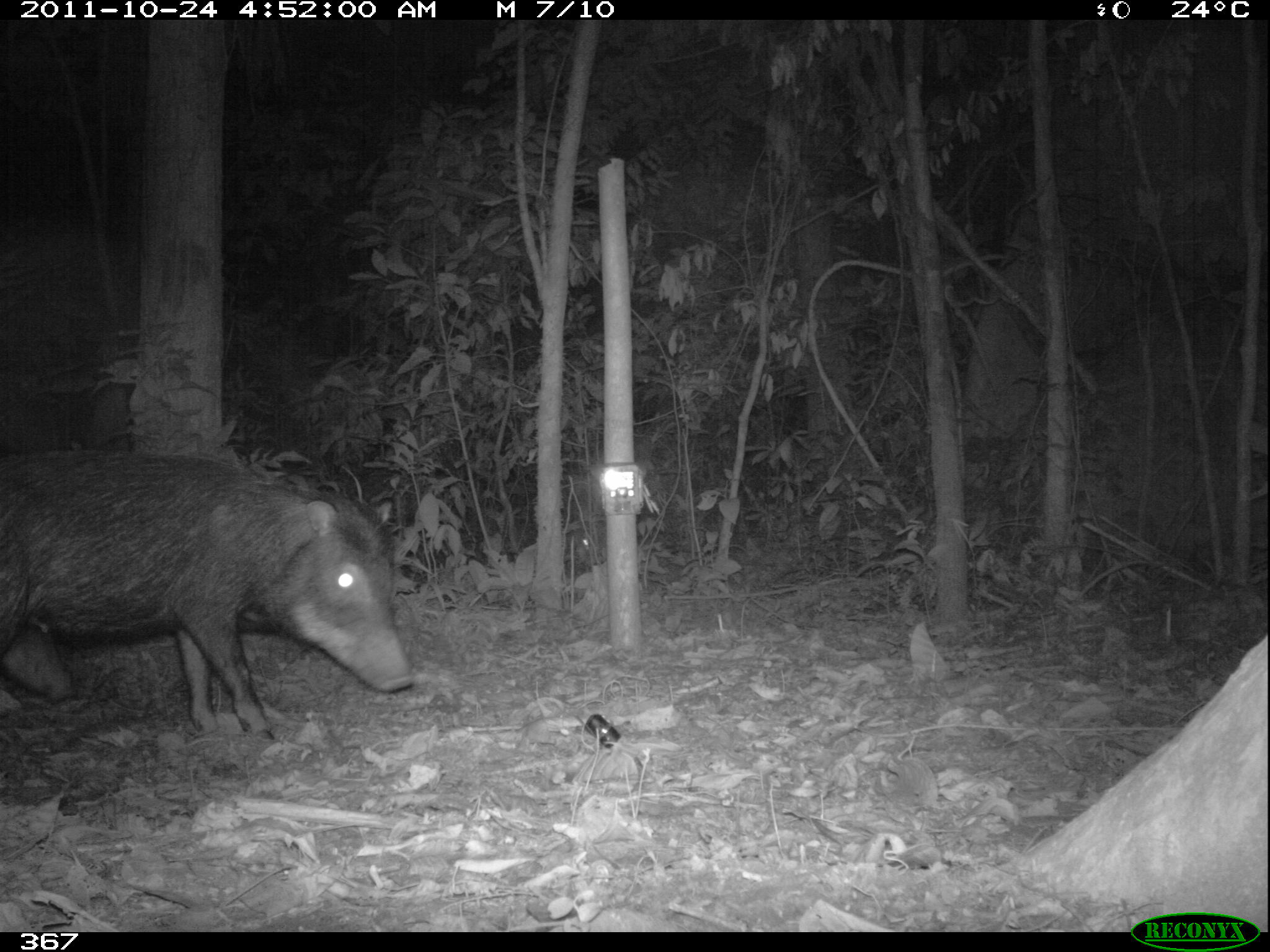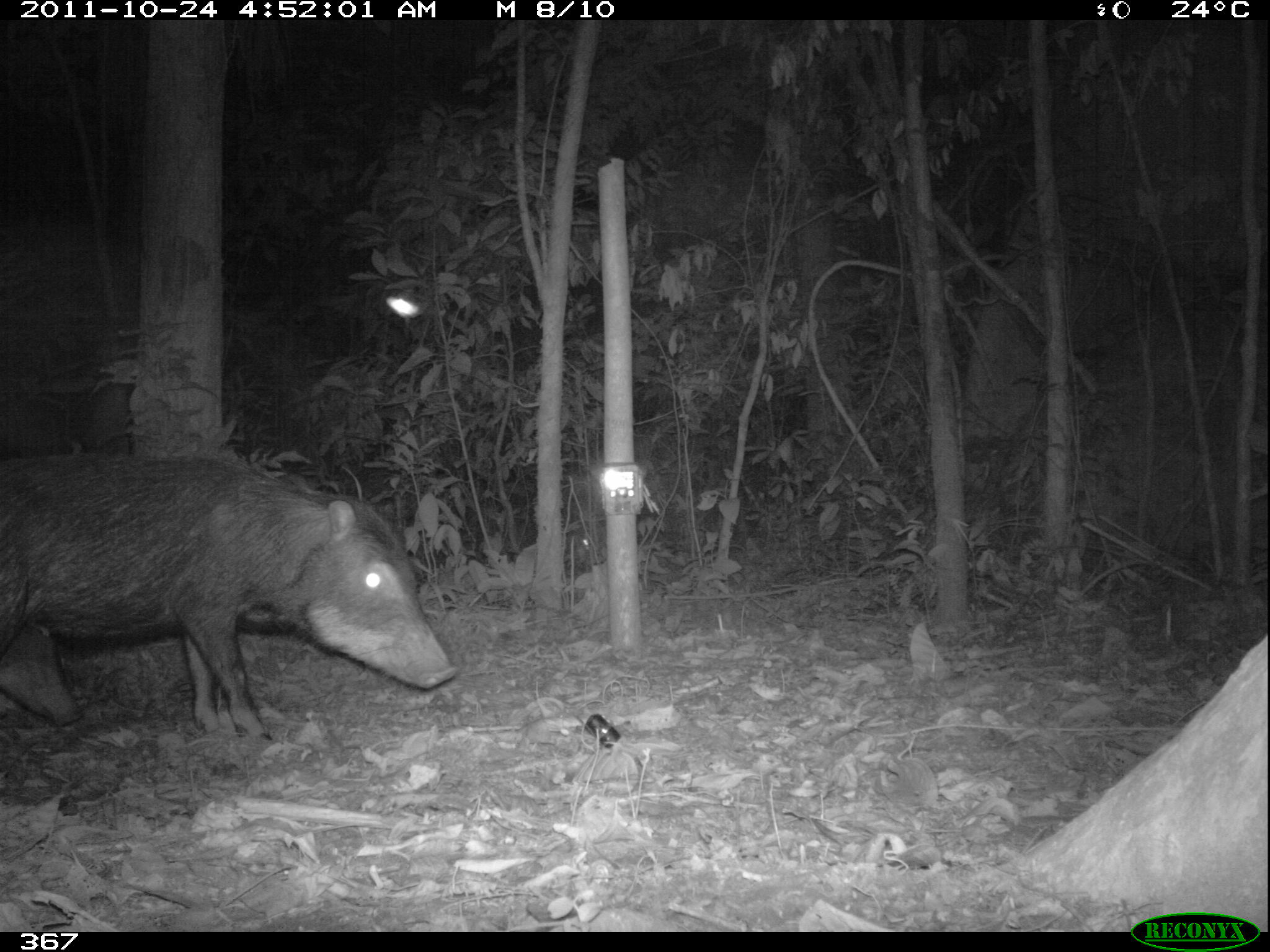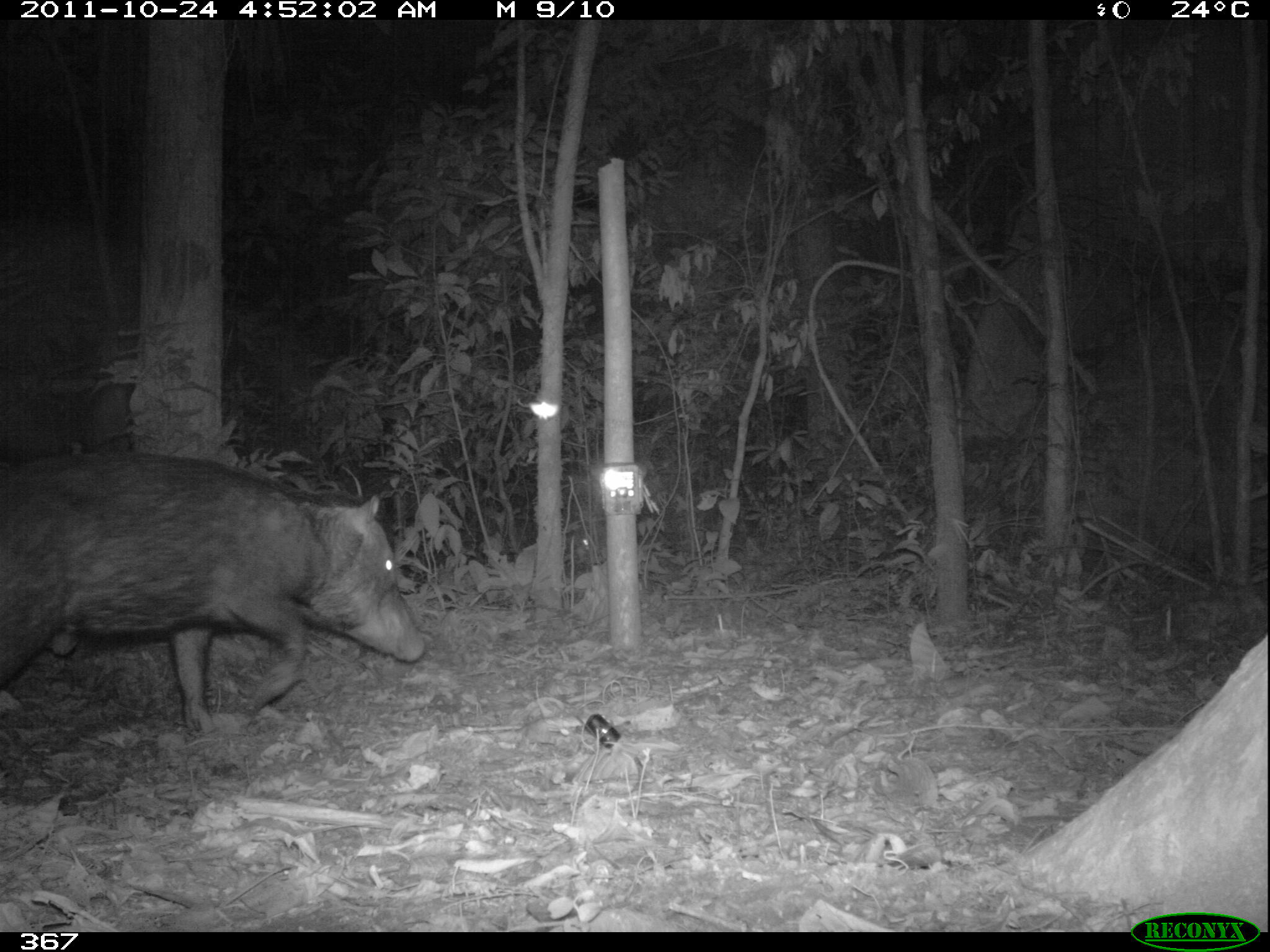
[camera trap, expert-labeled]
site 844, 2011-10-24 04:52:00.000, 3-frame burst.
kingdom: Animalia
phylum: Chordata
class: Mammalia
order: Artiodactyla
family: Tayassuidae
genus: Tayassu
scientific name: Tayassu pecari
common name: white-lipped peccary